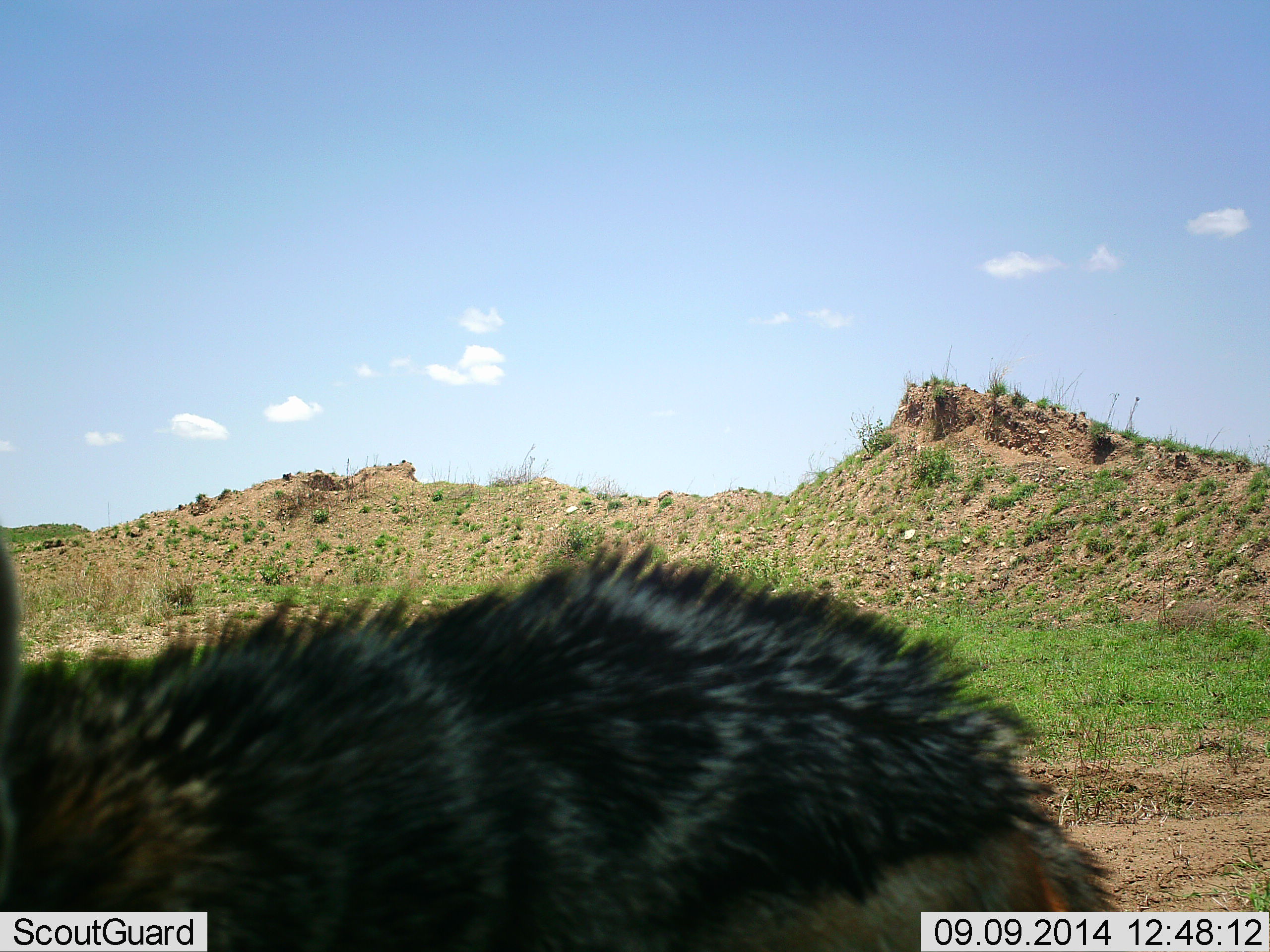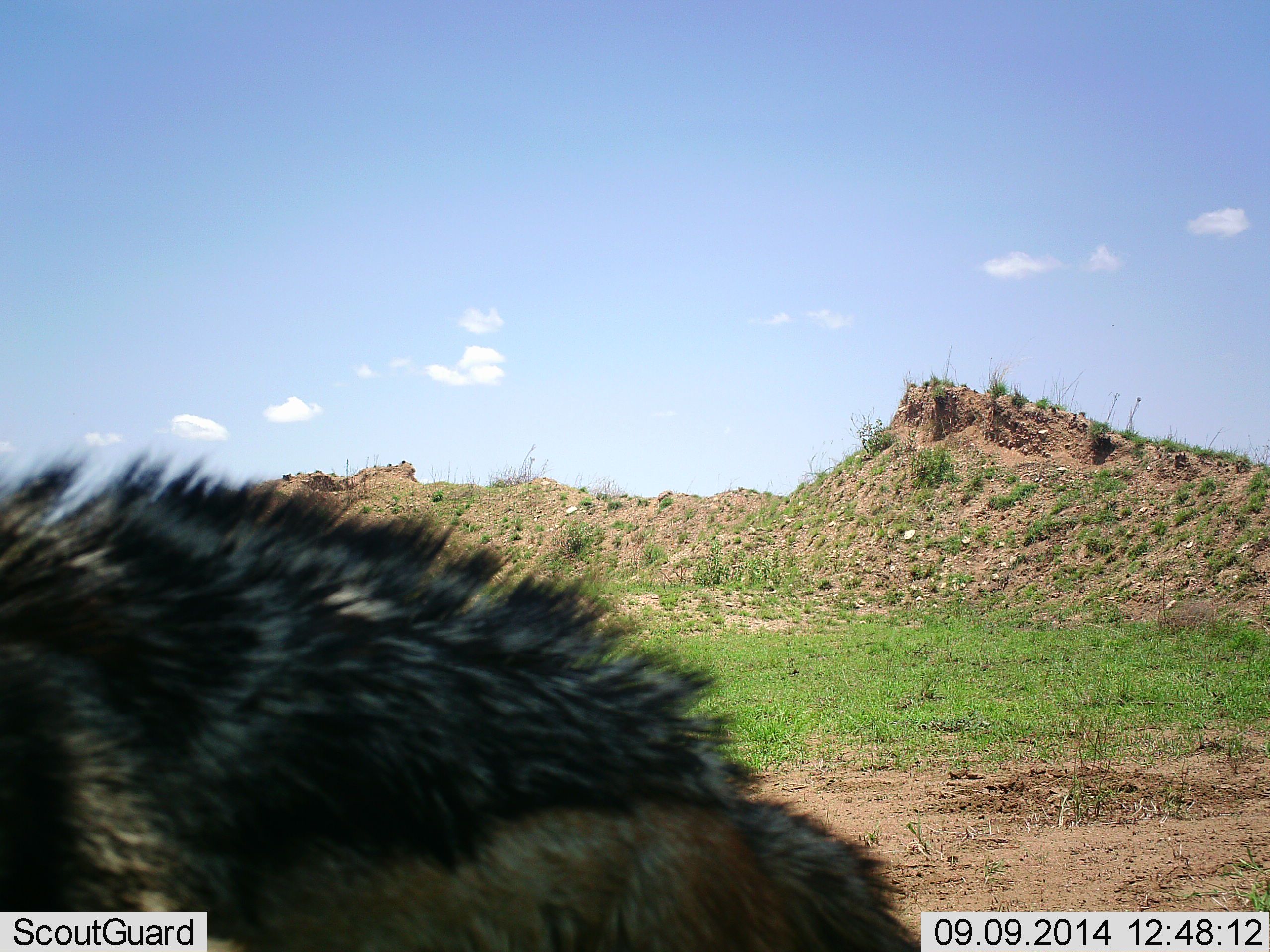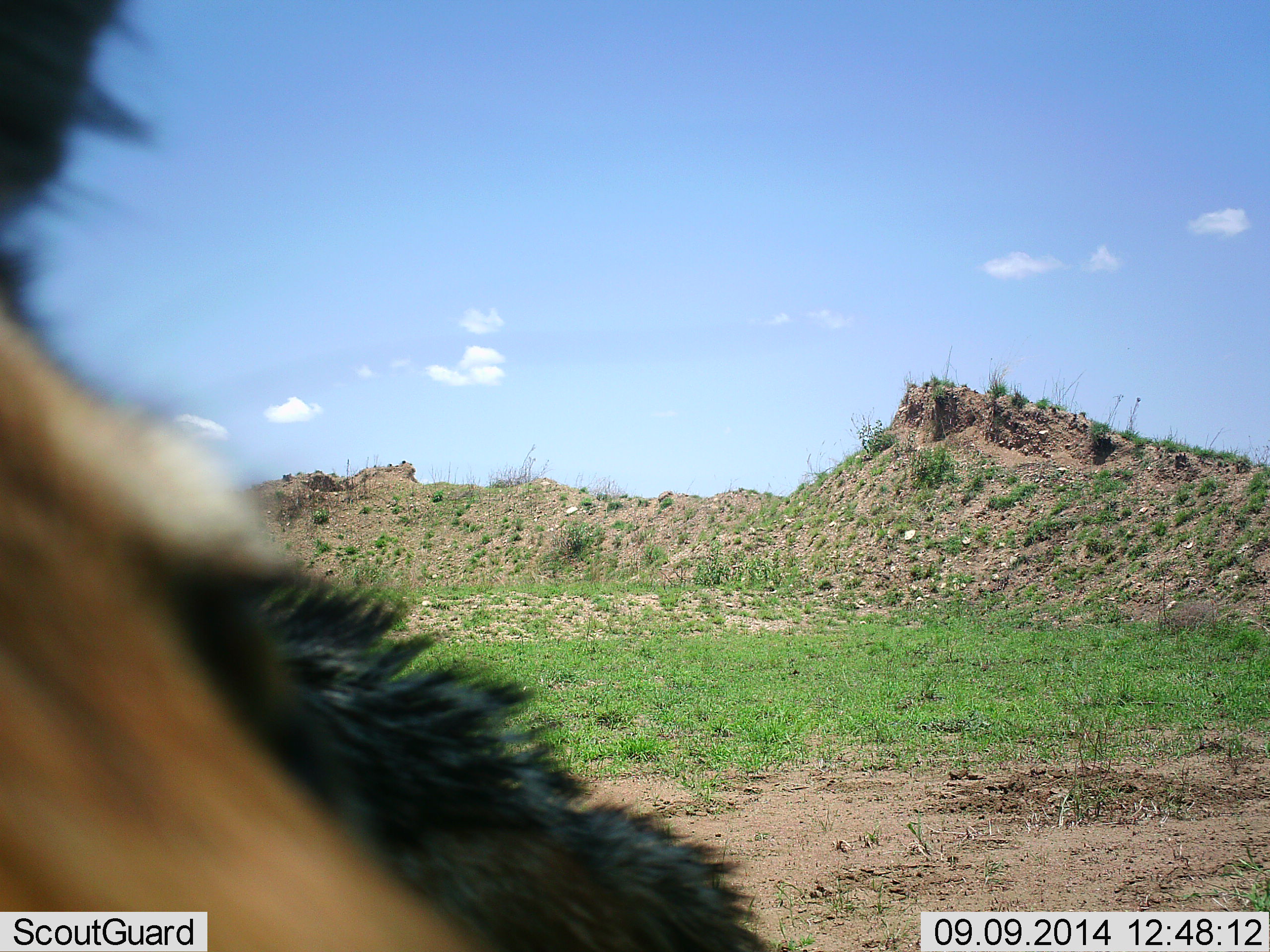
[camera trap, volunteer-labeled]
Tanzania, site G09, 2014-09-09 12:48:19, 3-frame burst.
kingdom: Animalia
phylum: Chordata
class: Mammalia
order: Carnivora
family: Canidae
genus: Lupulella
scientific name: Lupulella mesomelas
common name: black-backed jackal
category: jackal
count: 1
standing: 20%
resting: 0%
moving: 90%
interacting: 0%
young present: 0%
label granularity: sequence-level